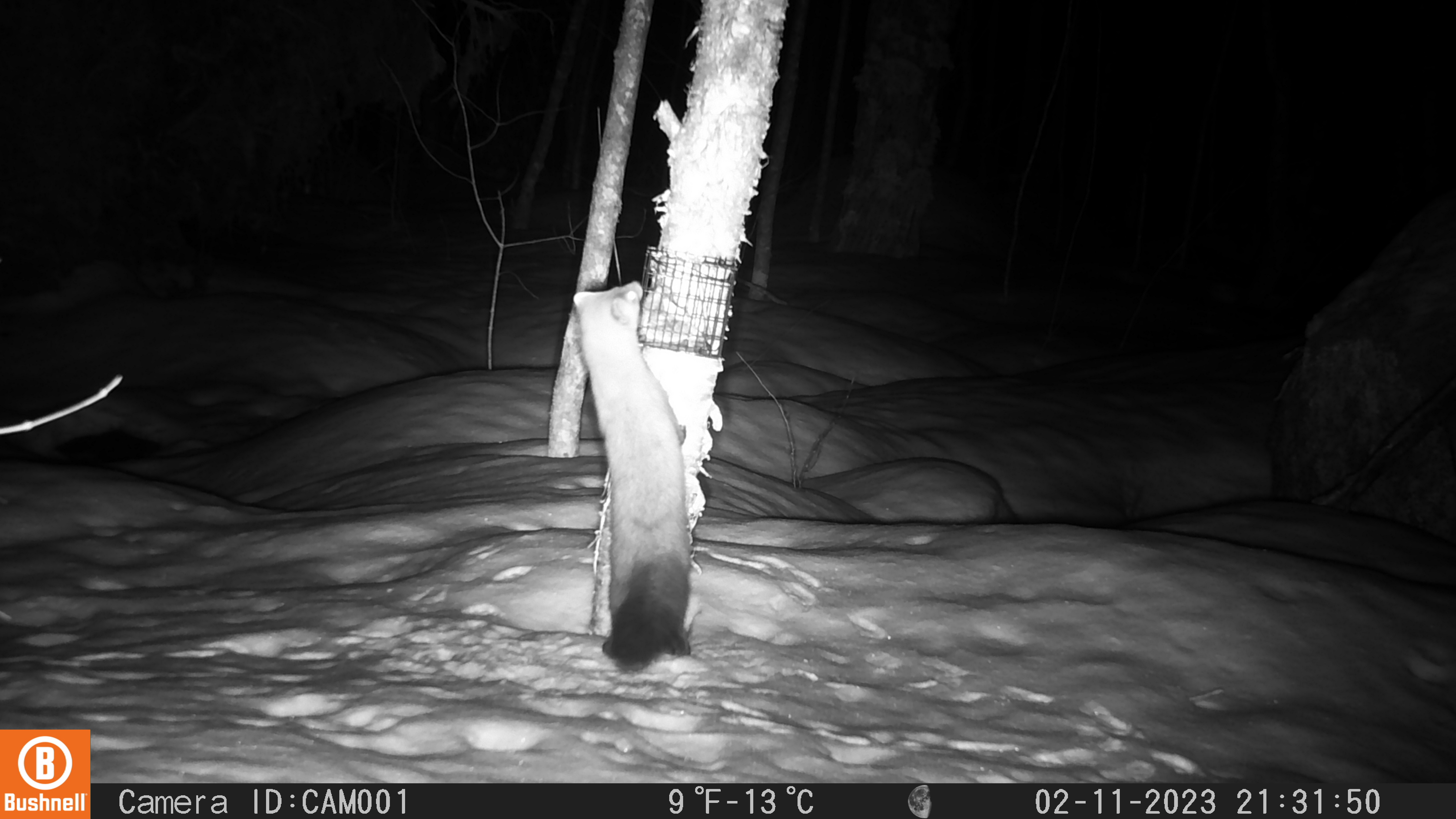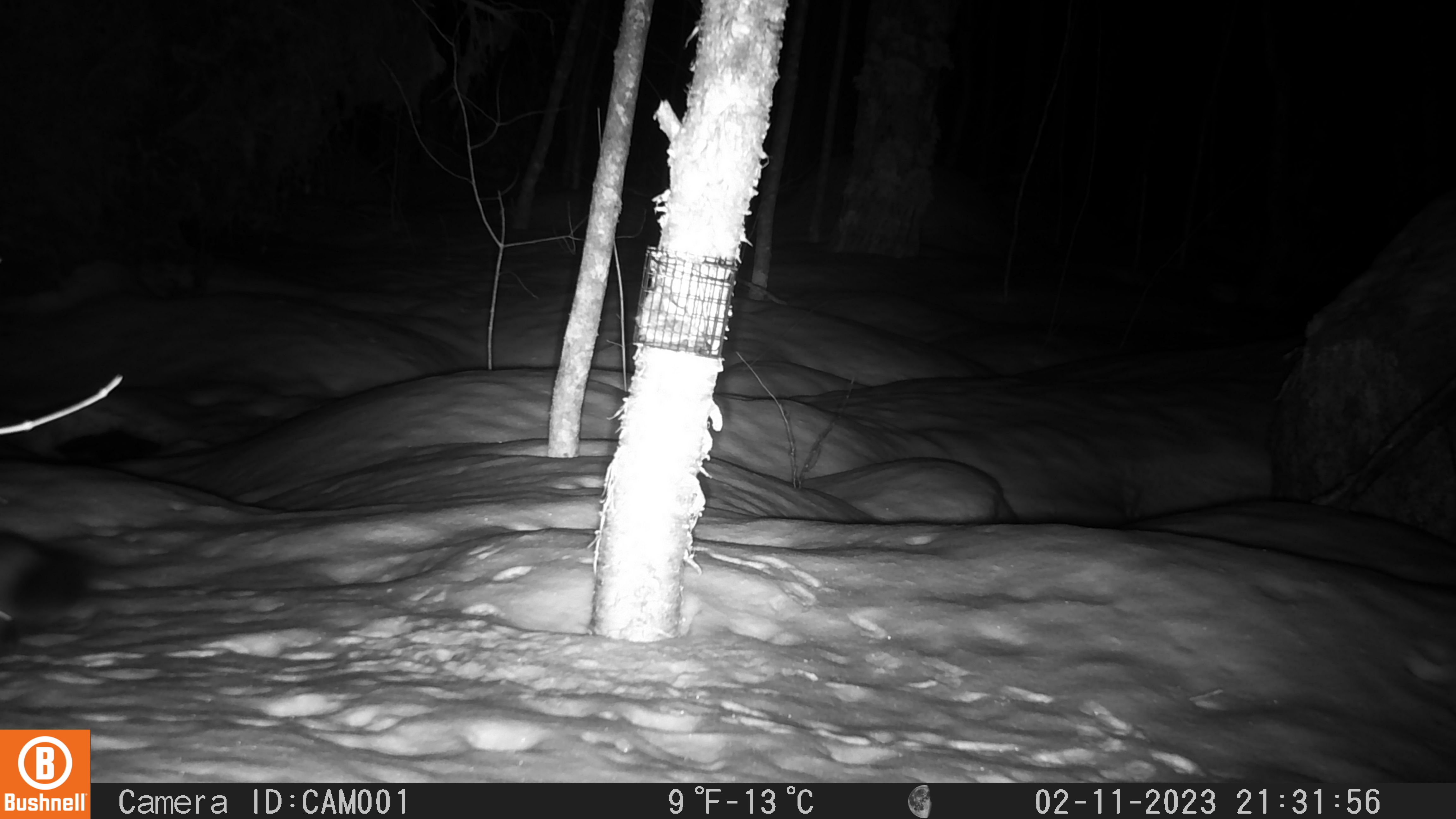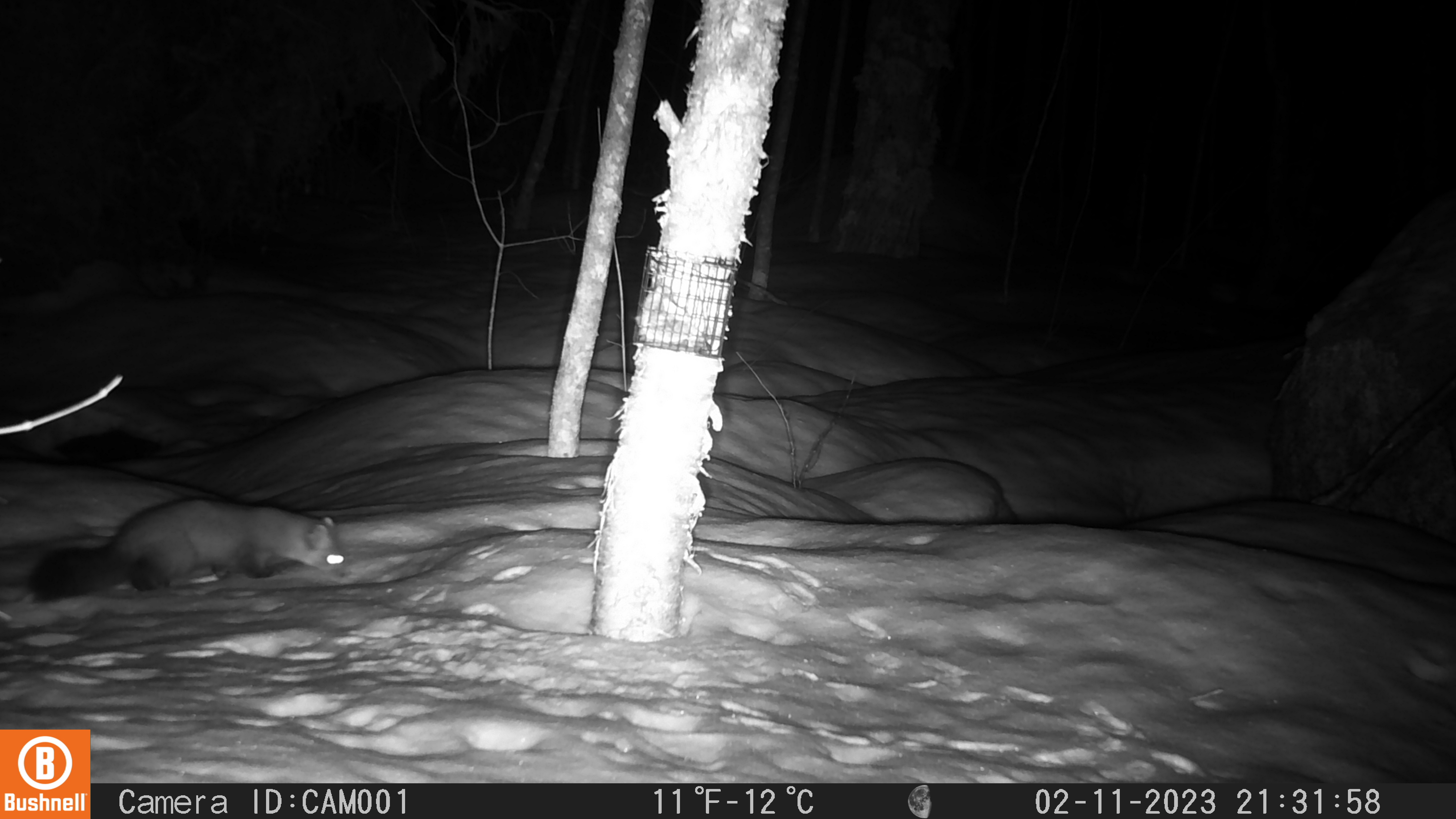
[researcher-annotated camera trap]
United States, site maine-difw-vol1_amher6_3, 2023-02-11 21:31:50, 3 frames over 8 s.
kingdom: Animalia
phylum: Chordata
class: Mammalia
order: Carnivora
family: Mustelidae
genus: Martes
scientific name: Martes americana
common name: american marten